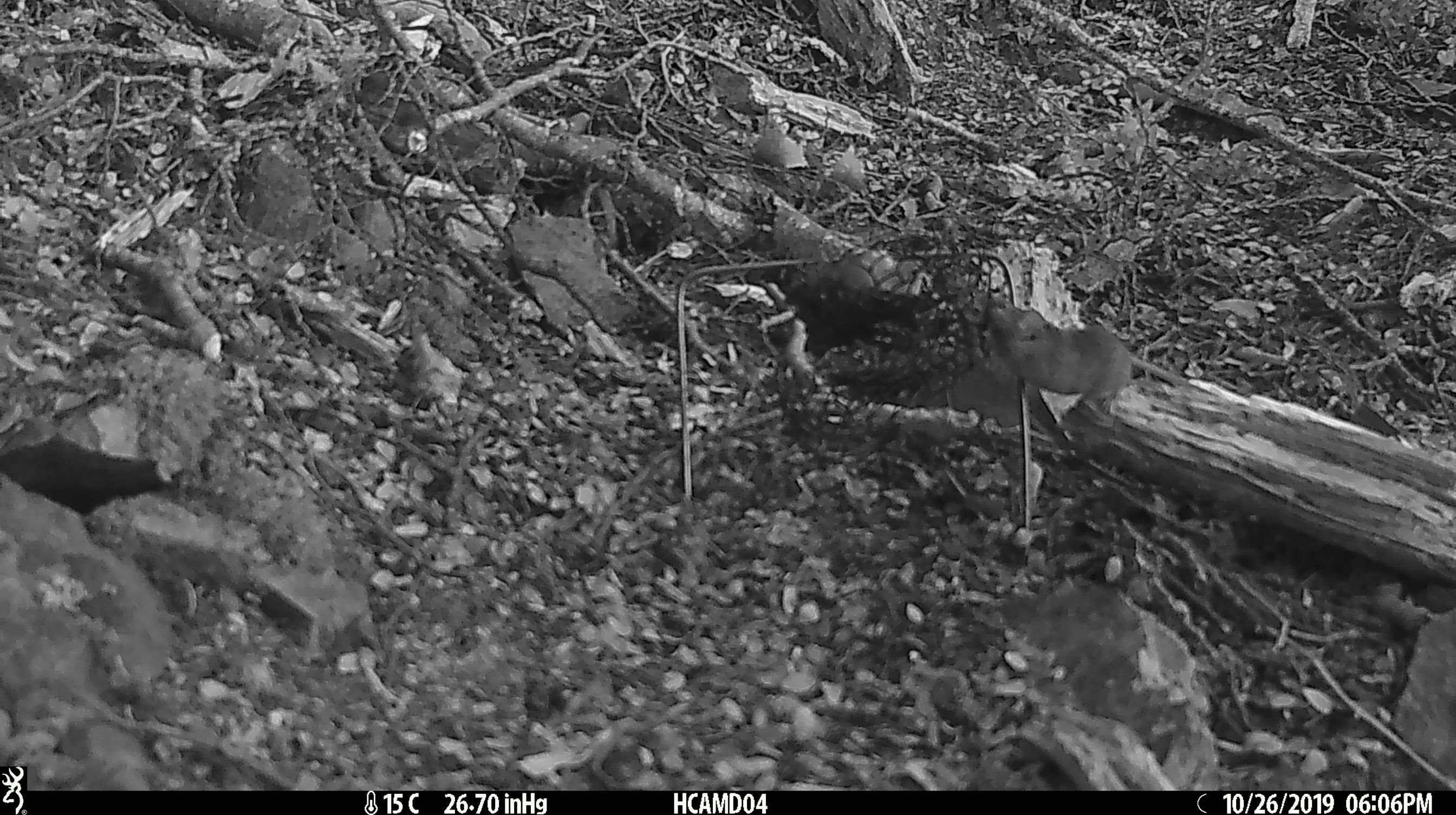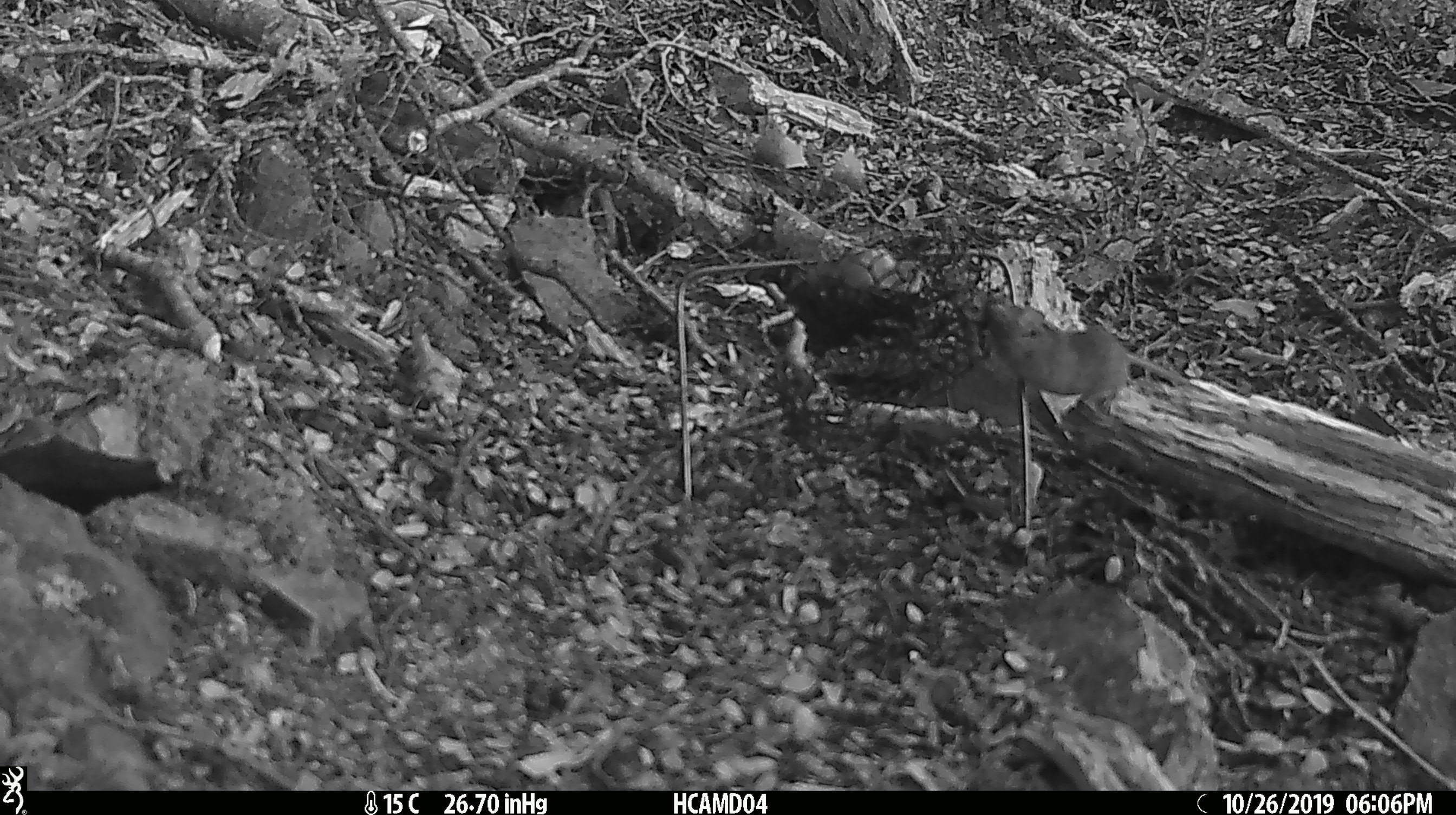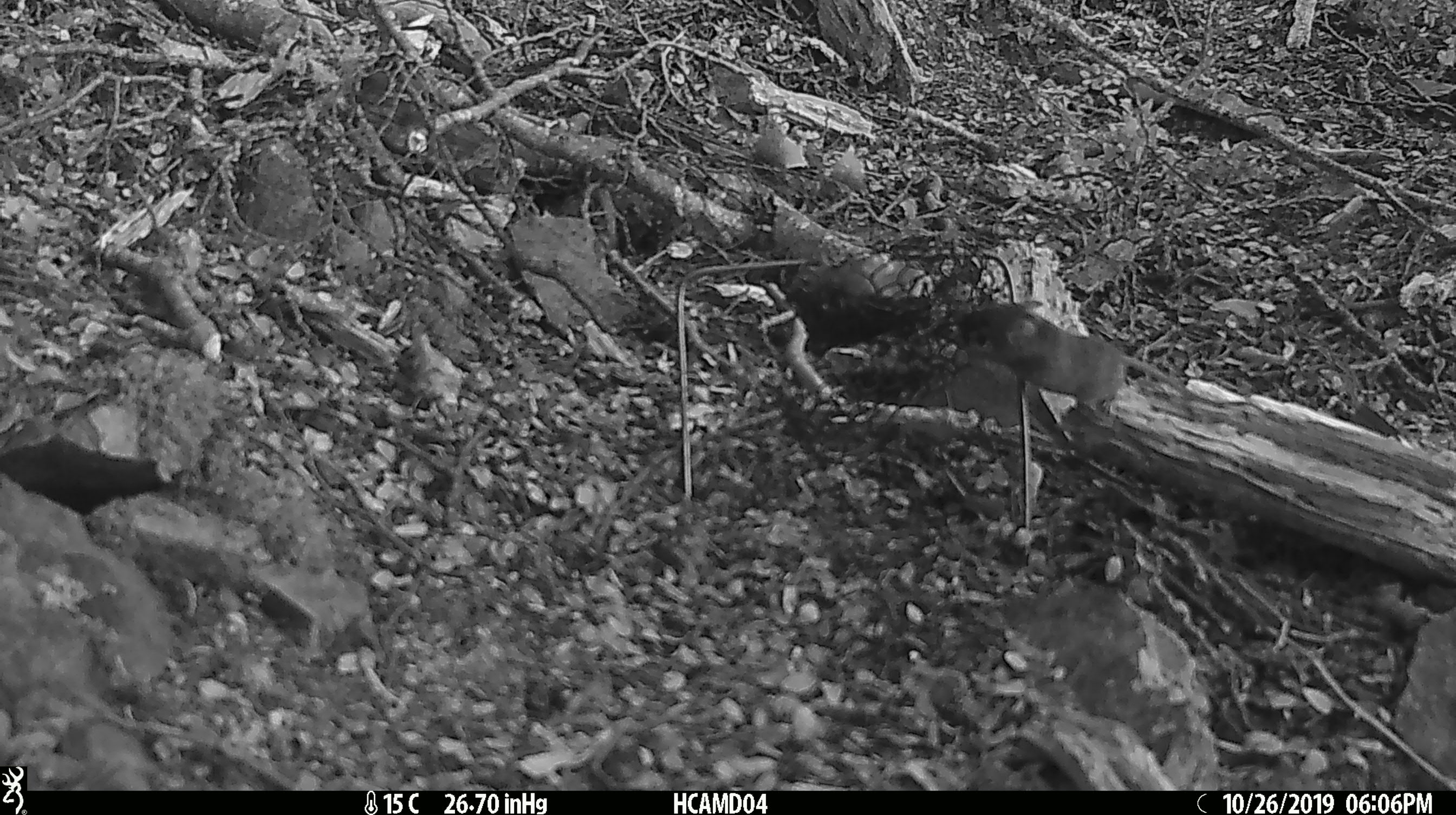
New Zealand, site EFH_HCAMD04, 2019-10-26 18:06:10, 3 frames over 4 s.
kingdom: Animalia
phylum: Chordata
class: Mammalia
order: Rodentia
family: Muridae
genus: Mus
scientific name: Mus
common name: mouse